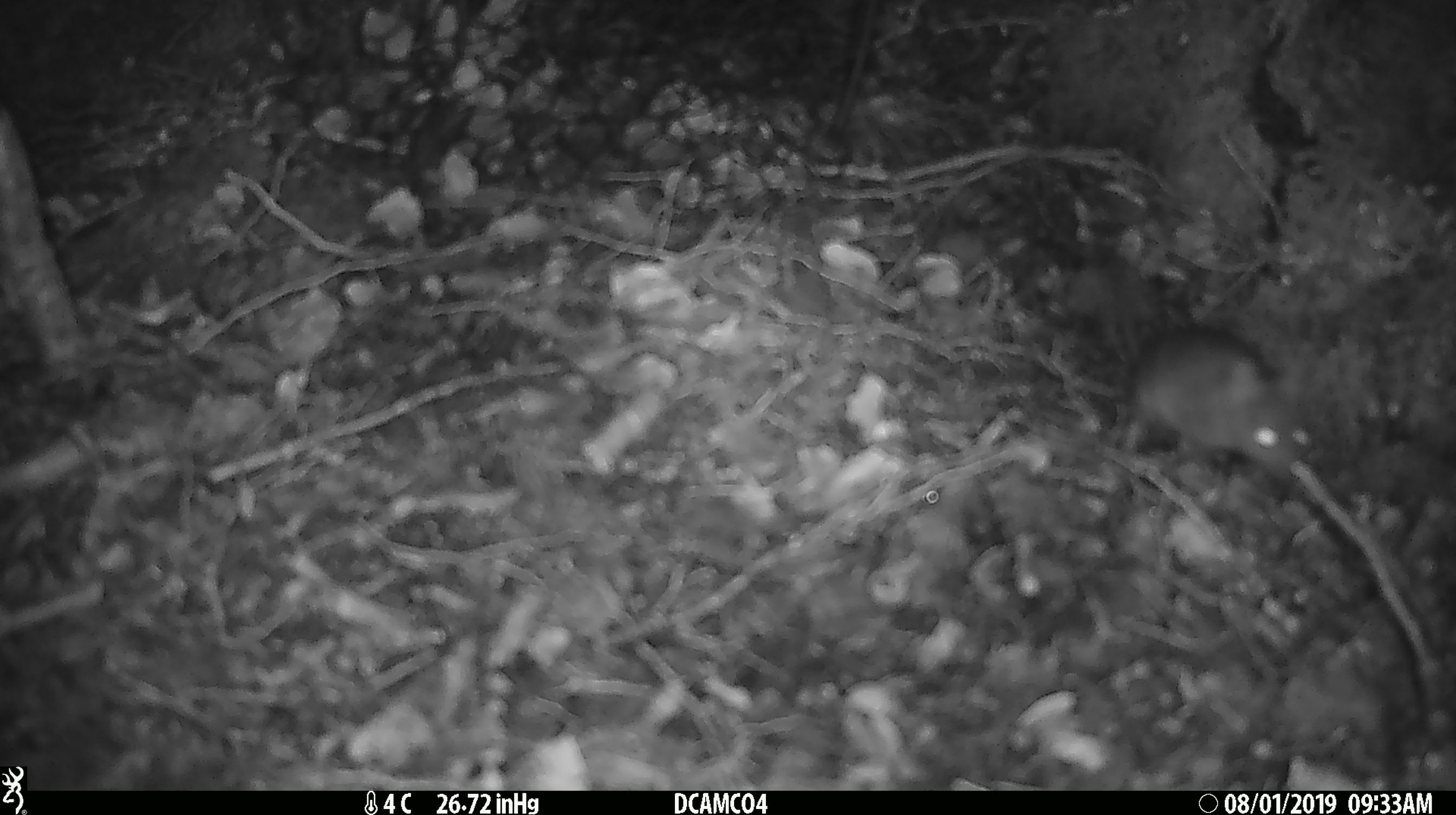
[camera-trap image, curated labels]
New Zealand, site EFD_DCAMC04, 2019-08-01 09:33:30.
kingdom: Animalia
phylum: Chordata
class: Mammalia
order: Rodentia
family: Muridae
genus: Mus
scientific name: Mus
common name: mouse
Mouse (Mus).